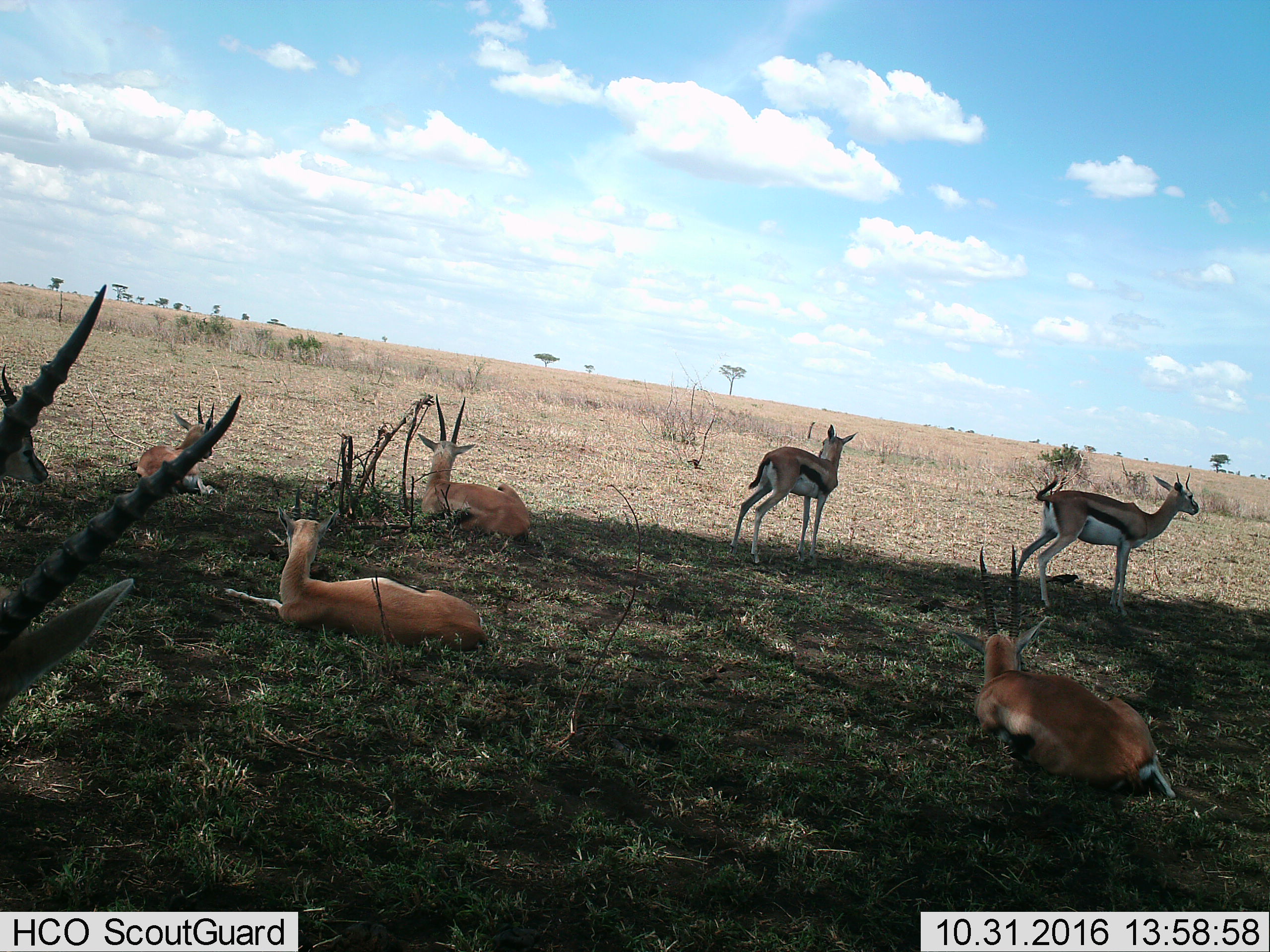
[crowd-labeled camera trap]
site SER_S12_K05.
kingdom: Animalia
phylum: Chordata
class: Mammalia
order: Artiodactyla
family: Bovidae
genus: Eudorcas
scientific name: Eudorcas thomsonii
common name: thomson's gazelle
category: gazellethomsons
Gazellethomsons (thomson's gazelle) (Eudorcas thomsonii), count 8. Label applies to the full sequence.